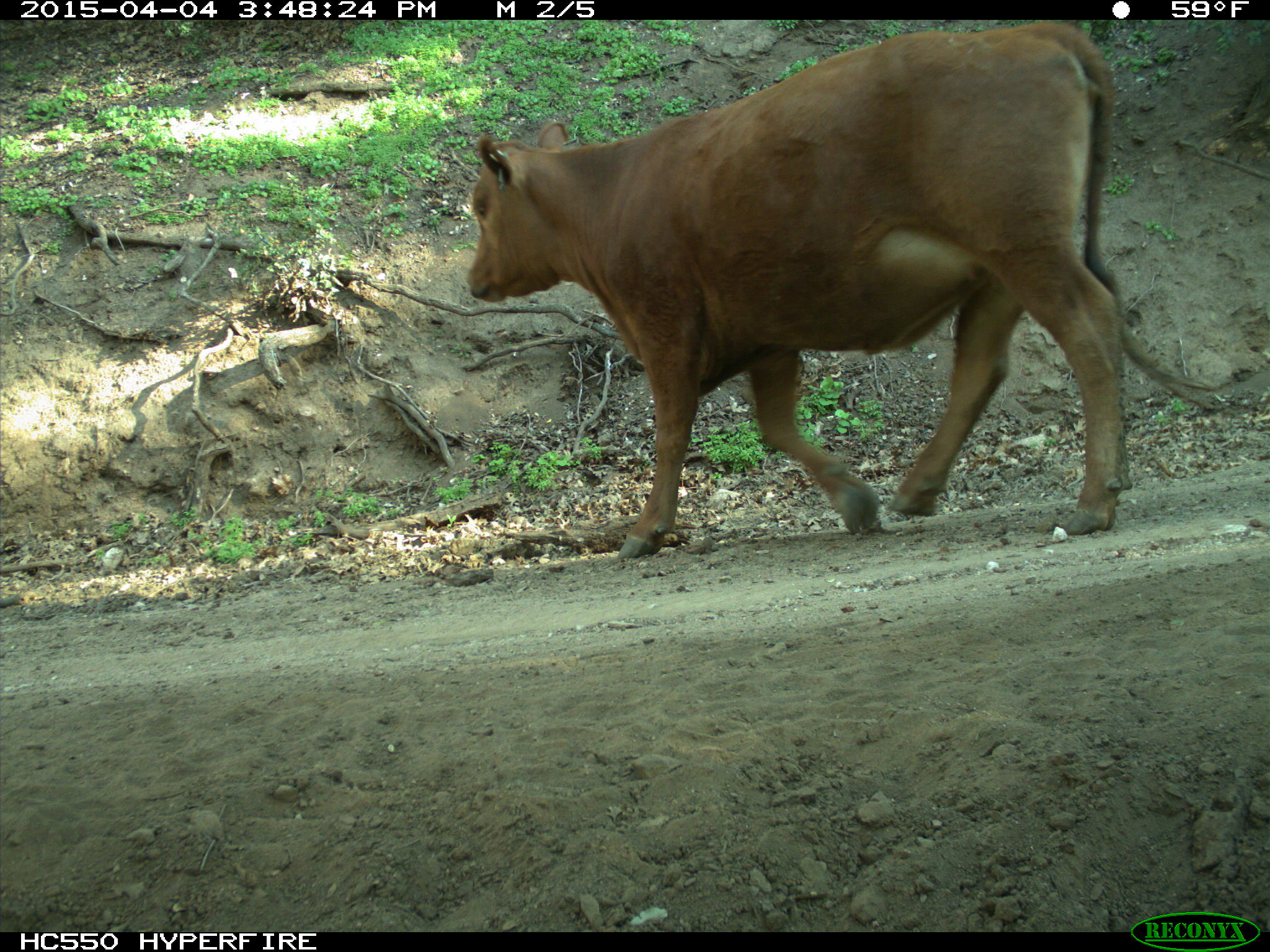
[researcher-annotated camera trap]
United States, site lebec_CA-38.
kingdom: Animalia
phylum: Chordata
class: Mammalia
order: Artiodactyla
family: Bovidae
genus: Bos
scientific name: Bos taurus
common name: domestic cow